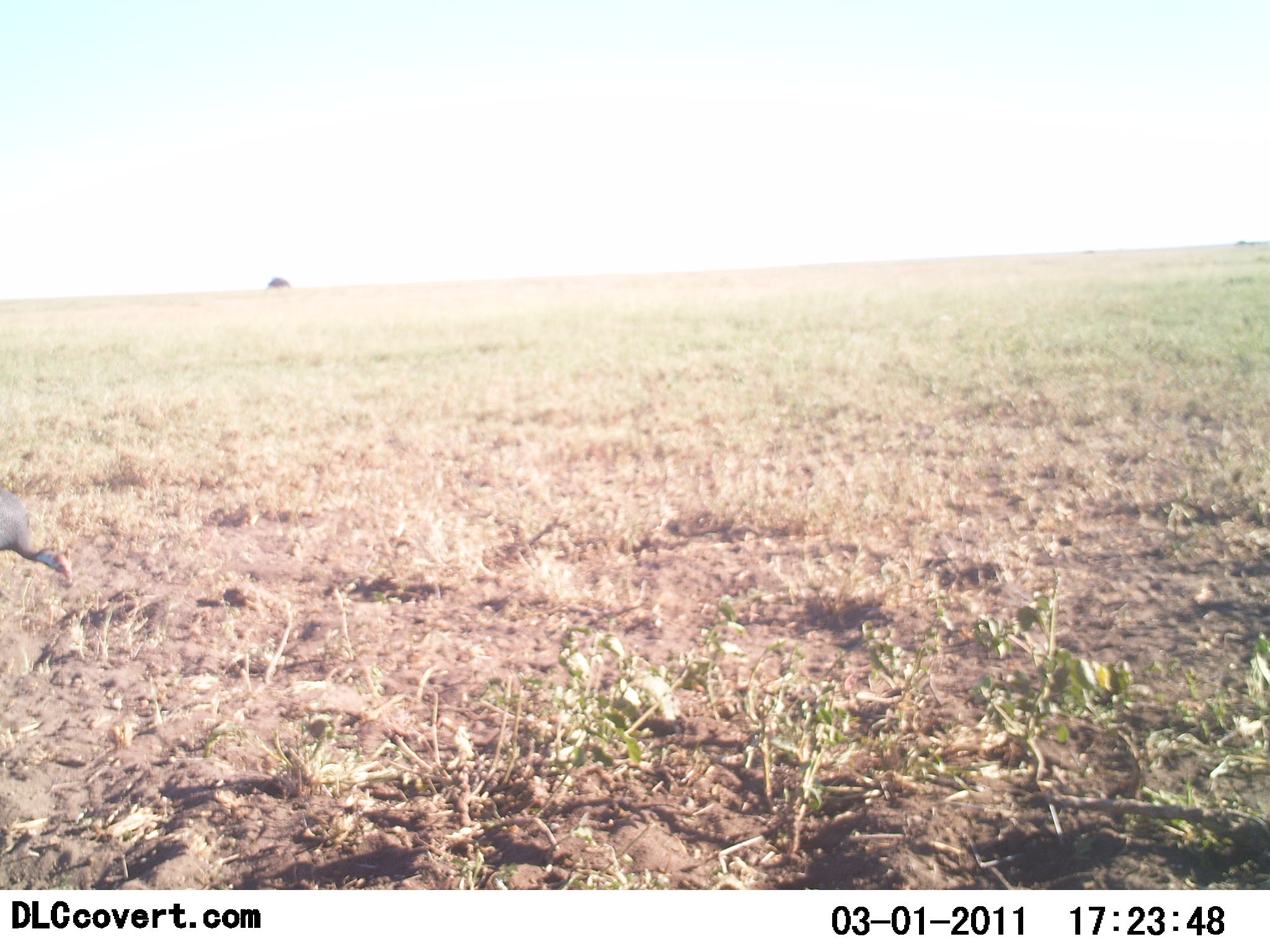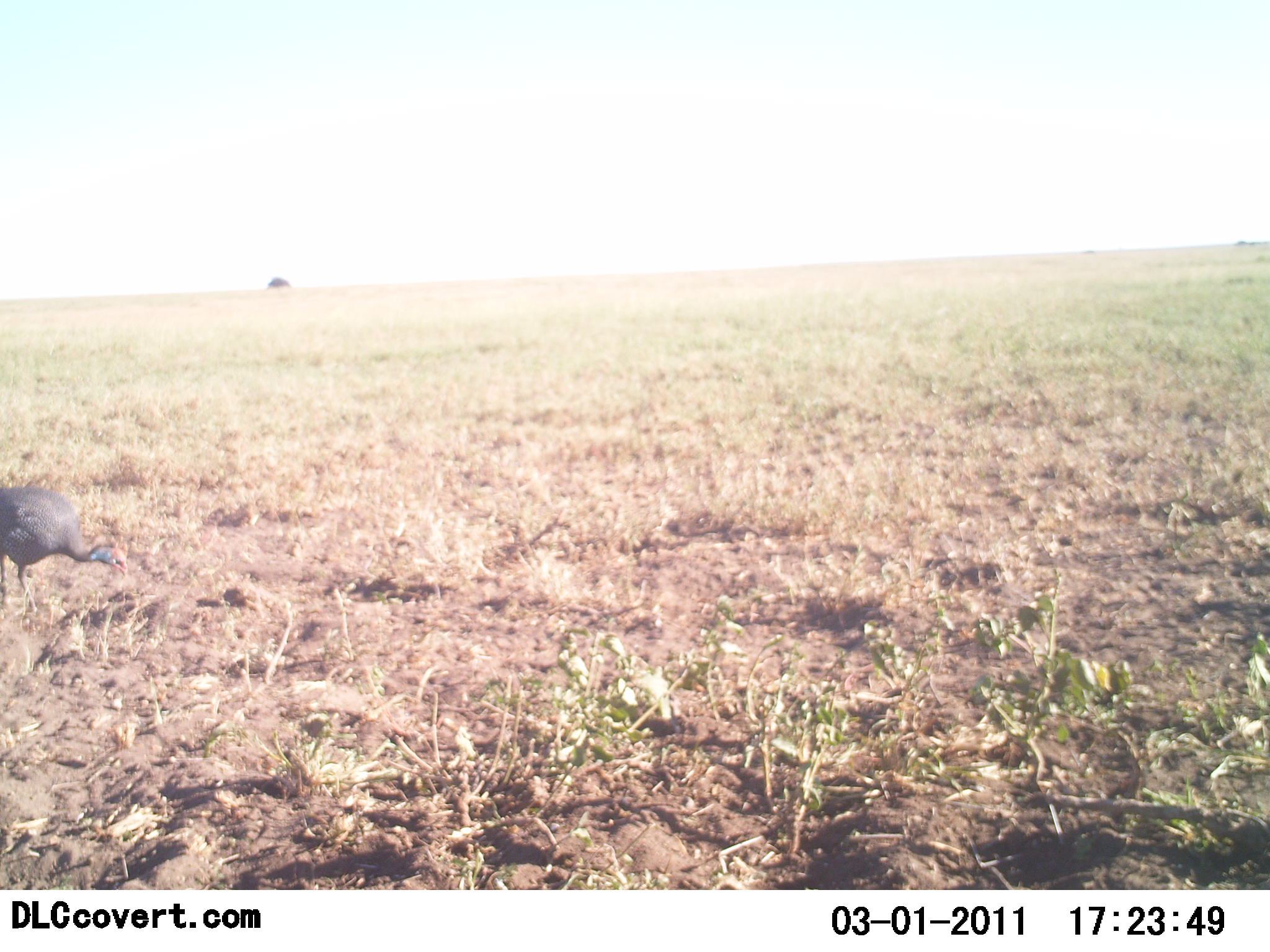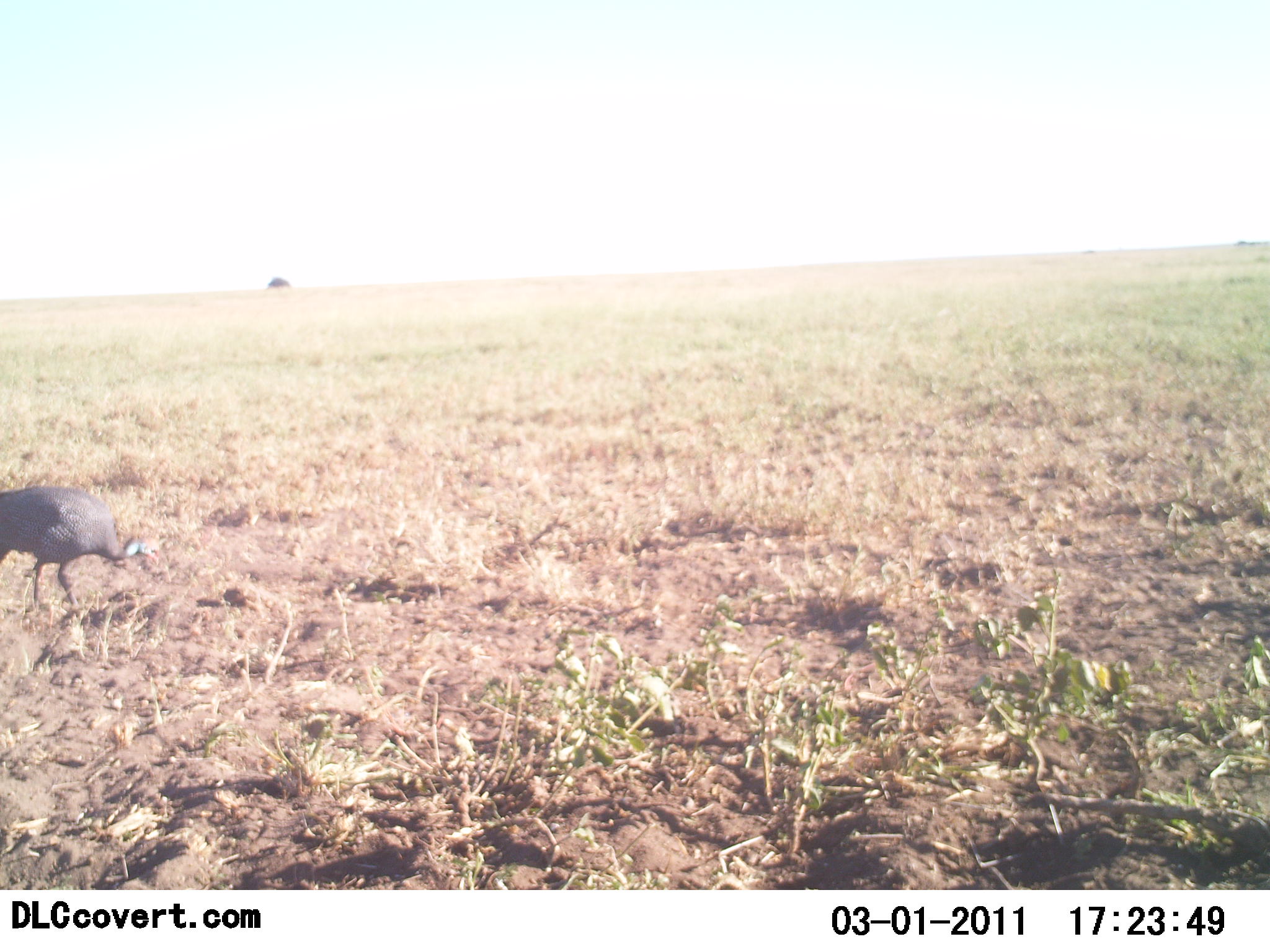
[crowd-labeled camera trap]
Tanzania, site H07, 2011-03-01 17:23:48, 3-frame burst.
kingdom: Animalia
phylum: Chordata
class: Aves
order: Galliformes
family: Numididae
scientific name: Numididae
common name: guinea fowl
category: guineafowl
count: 1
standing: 13%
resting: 0%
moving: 60%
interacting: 0%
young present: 0%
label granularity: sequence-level